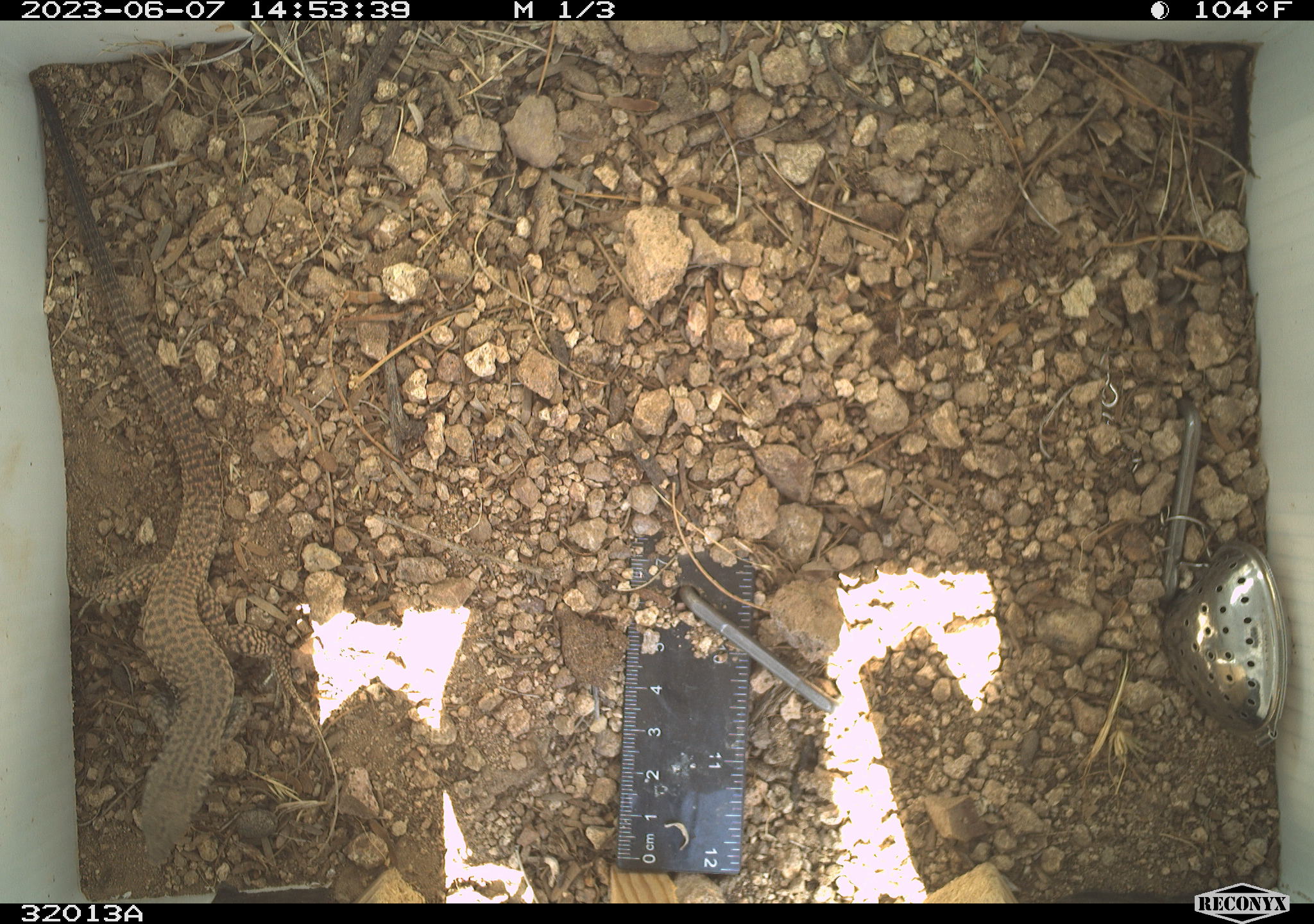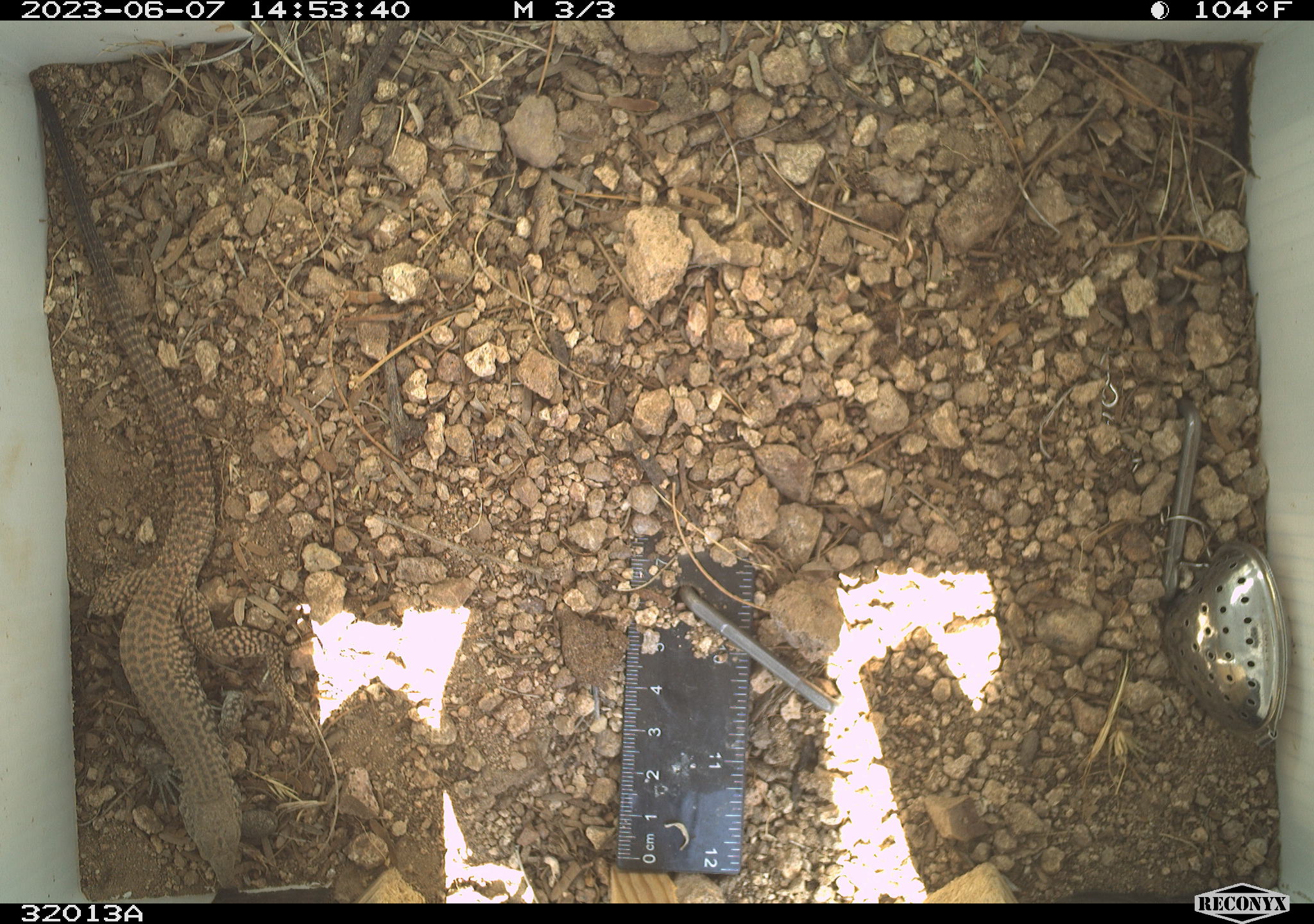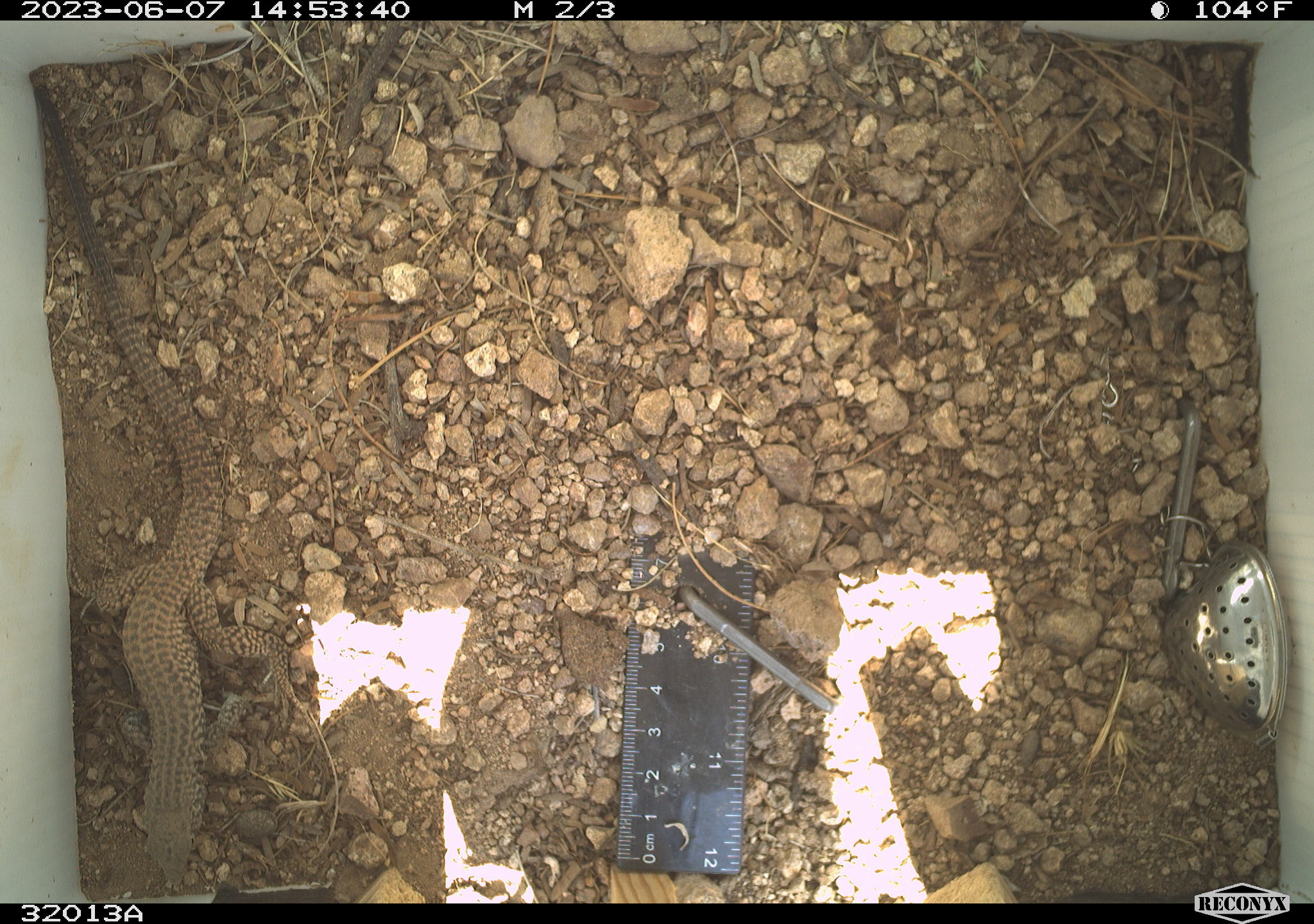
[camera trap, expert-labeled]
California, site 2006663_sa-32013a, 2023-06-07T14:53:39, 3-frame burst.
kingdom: Animalia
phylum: Chordata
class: Reptilia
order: Squamata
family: Teiidae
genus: Aspidoscelis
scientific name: Aspidoscelis tigris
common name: western whiptail